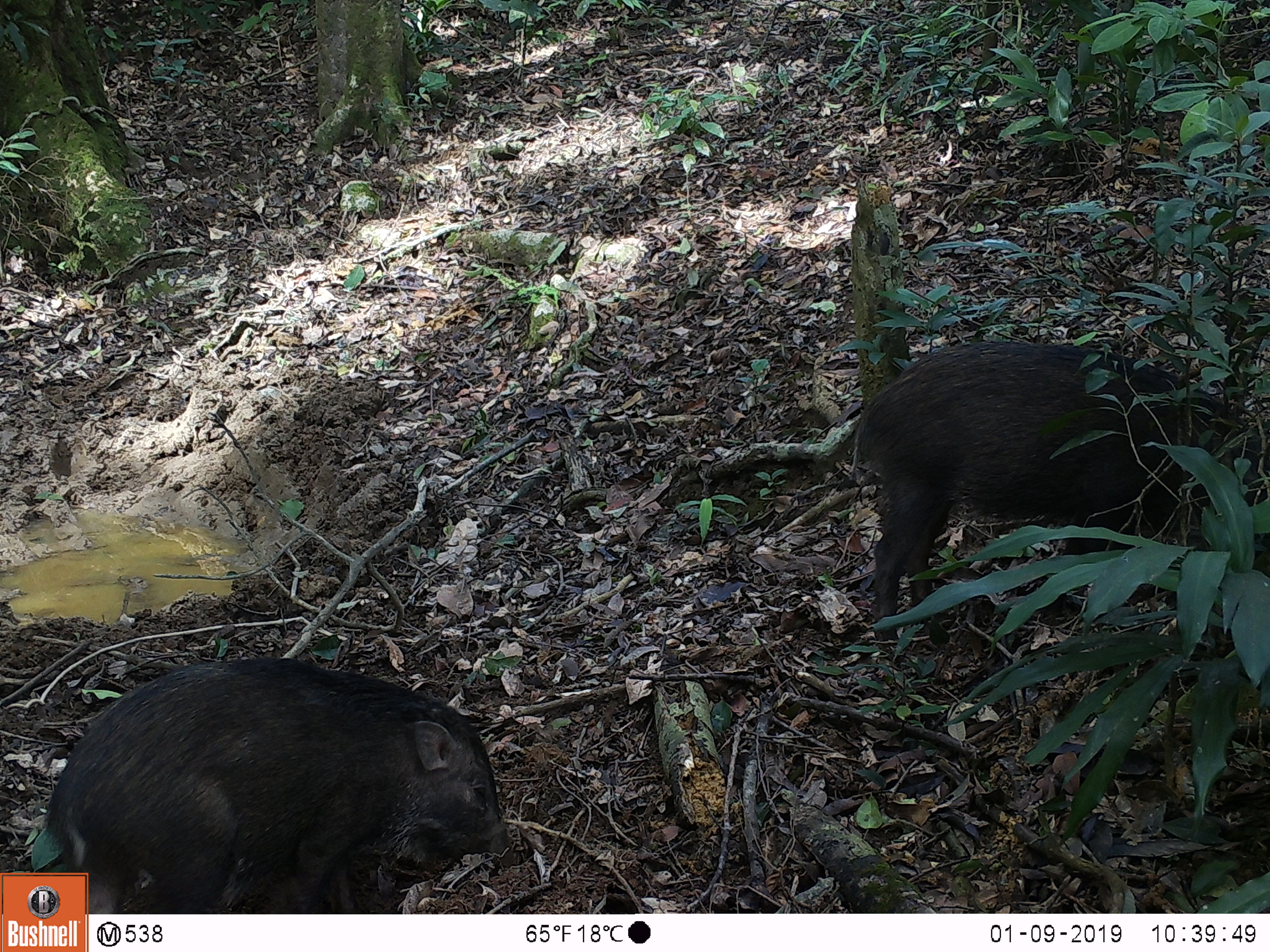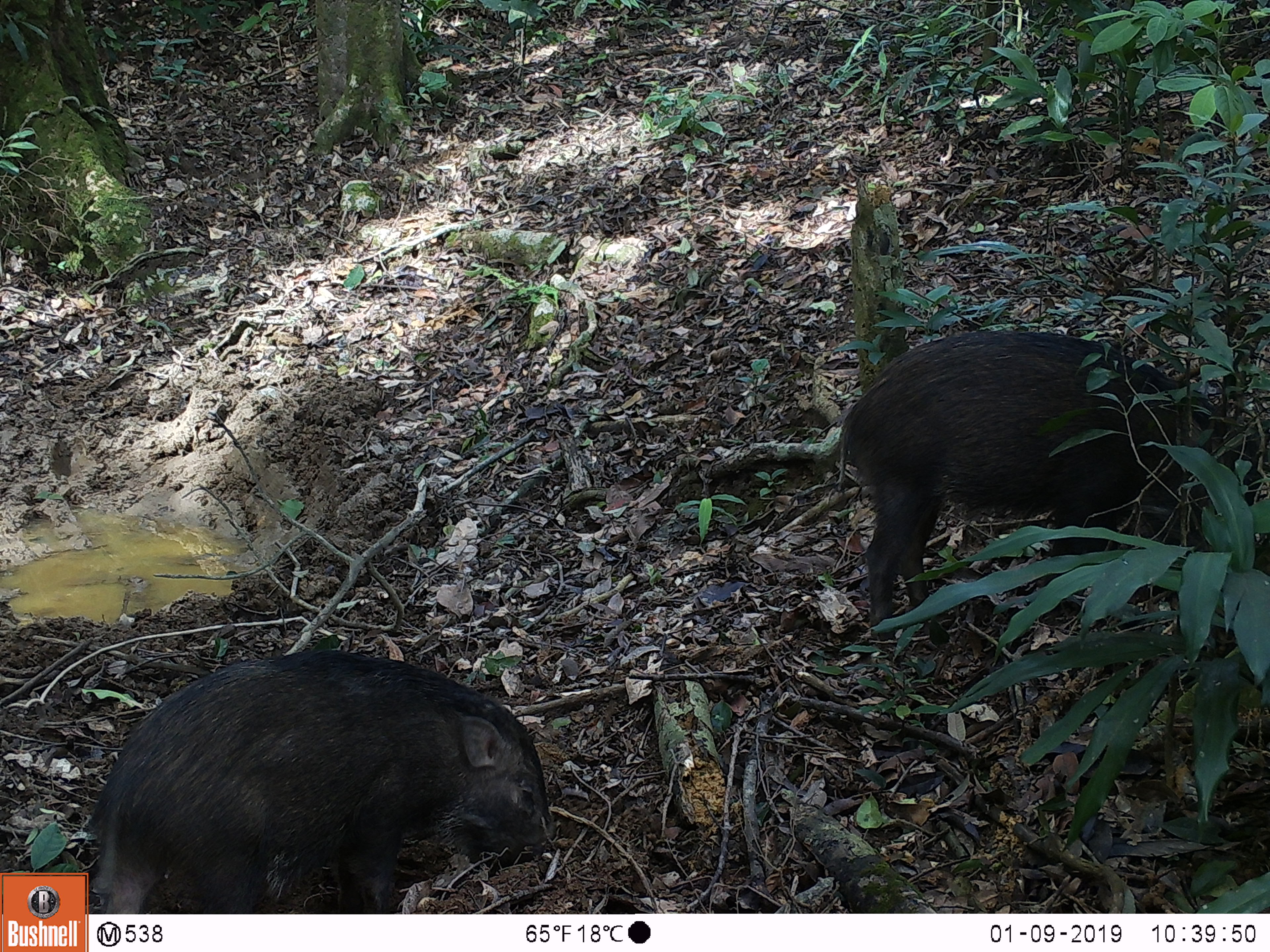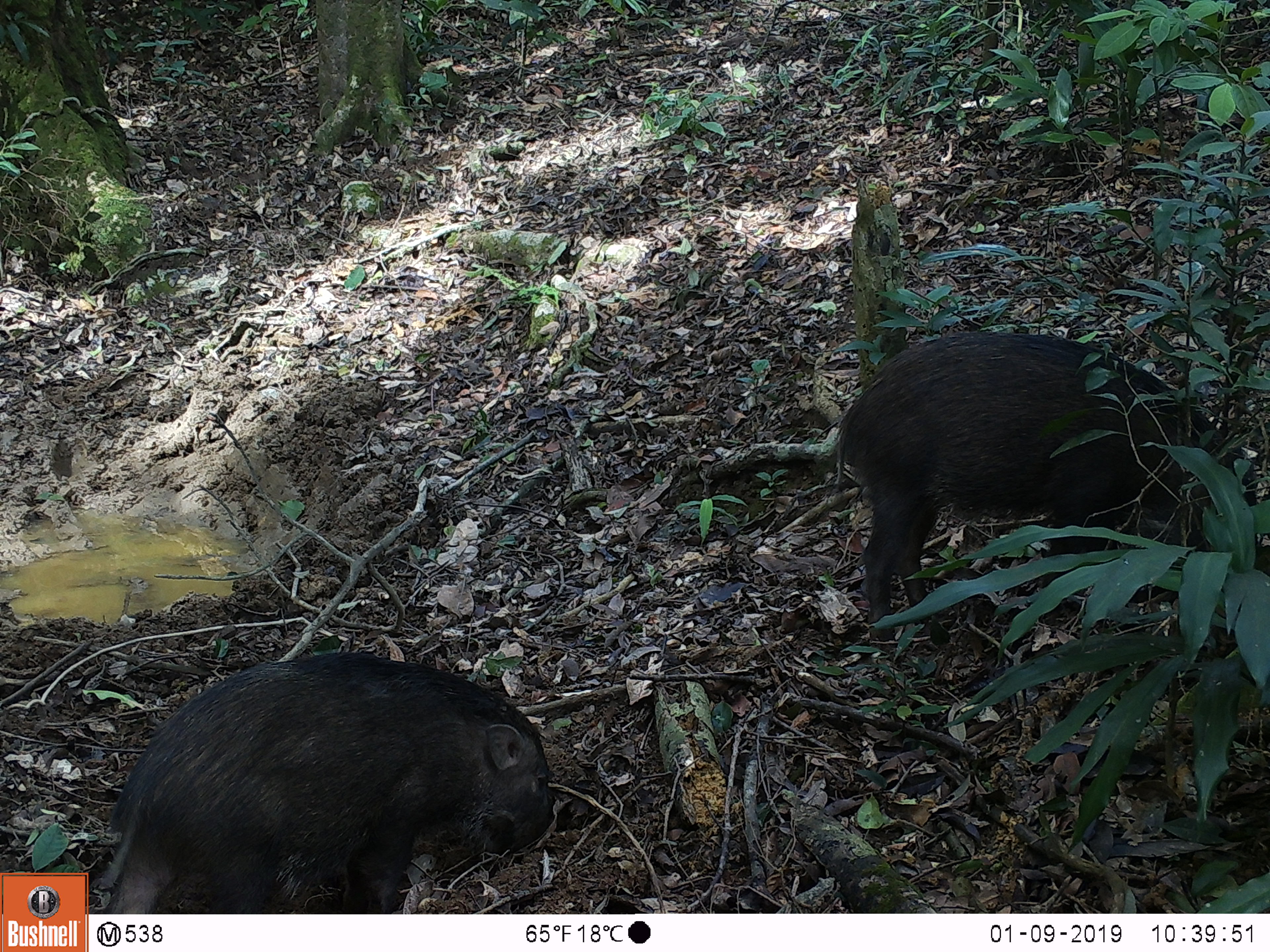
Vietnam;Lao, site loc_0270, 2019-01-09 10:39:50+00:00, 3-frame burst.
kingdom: Animalia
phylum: Chordata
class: Mammalia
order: Artiodactyla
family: Suidae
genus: Sus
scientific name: Sus scrofa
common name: eurasian wild pig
Eurasian wild pig (Sus scrofa). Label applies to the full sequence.